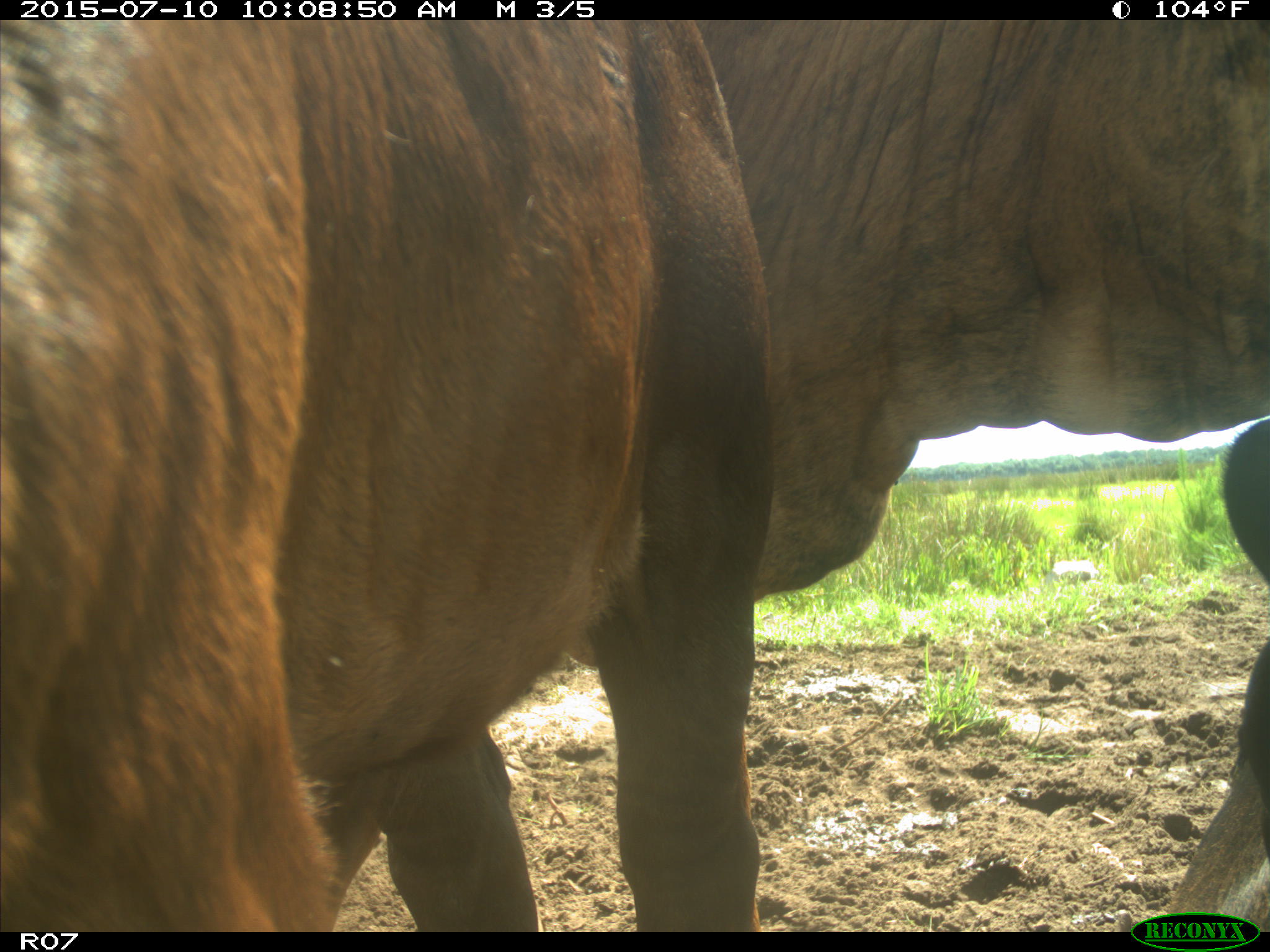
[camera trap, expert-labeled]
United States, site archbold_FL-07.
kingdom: Animalia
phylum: Chordata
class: Mammalia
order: Artiodactyla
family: Bovidae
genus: Bos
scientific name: Bos taurus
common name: domestic cow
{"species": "Bos taurus (domestic cow)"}